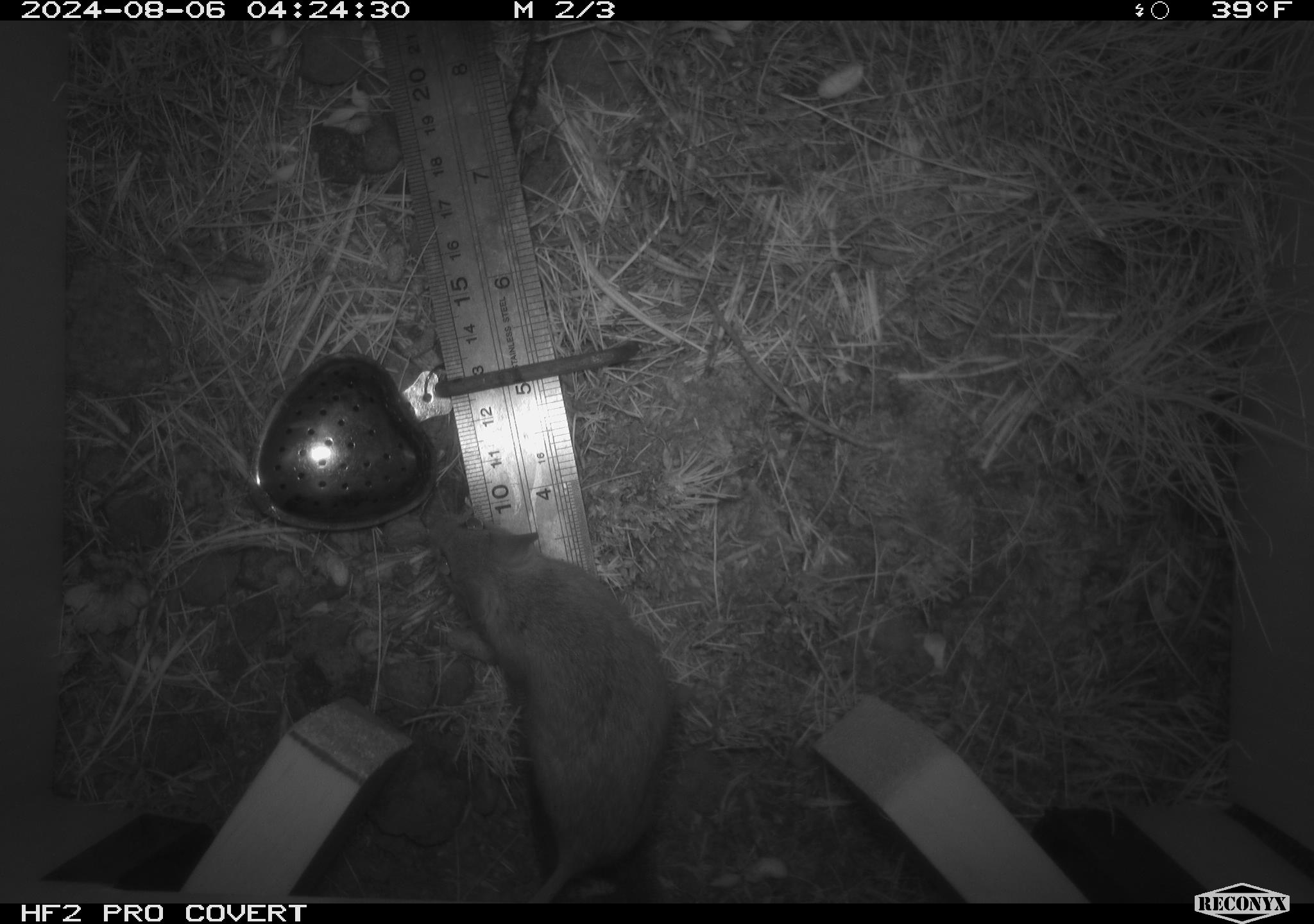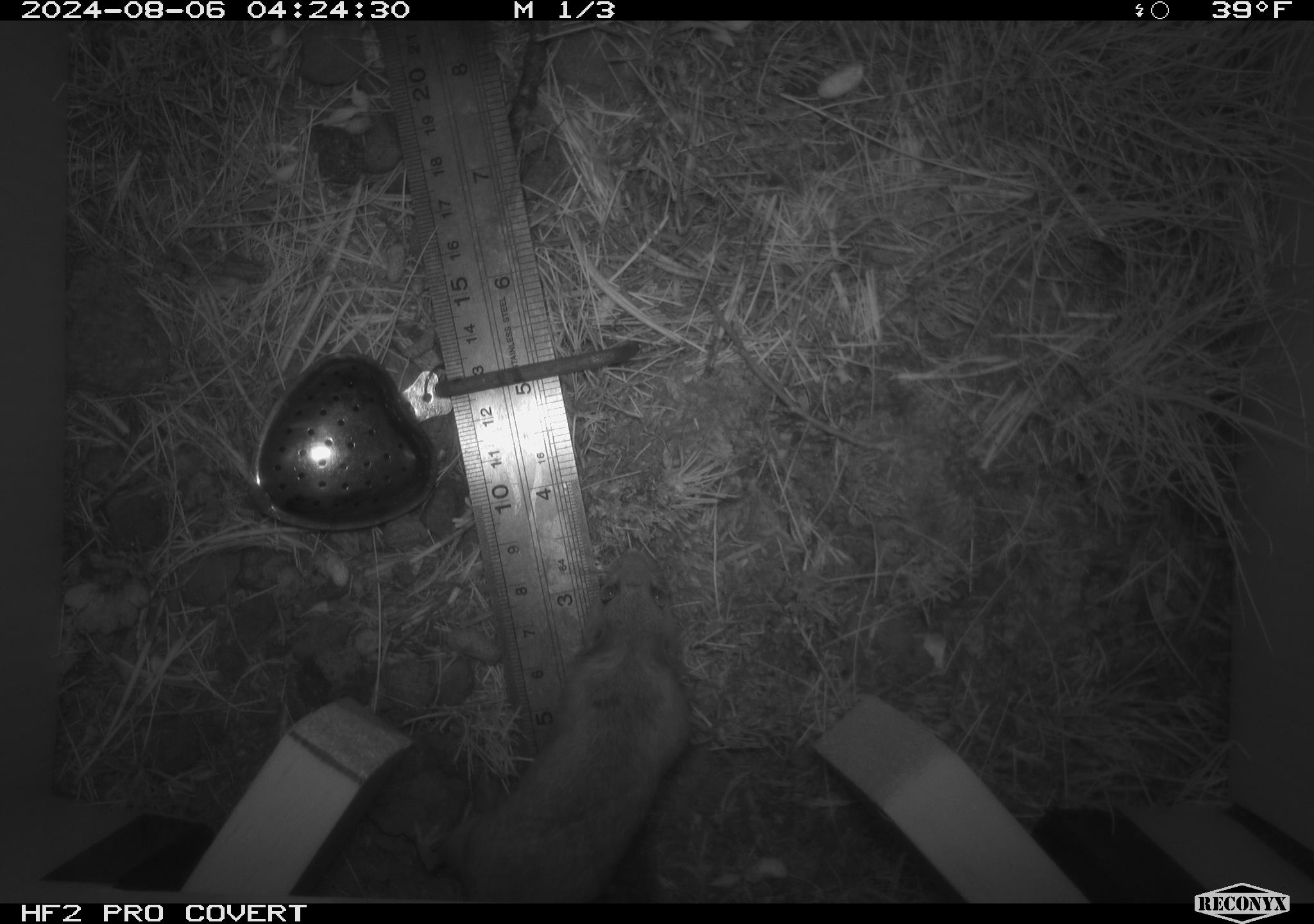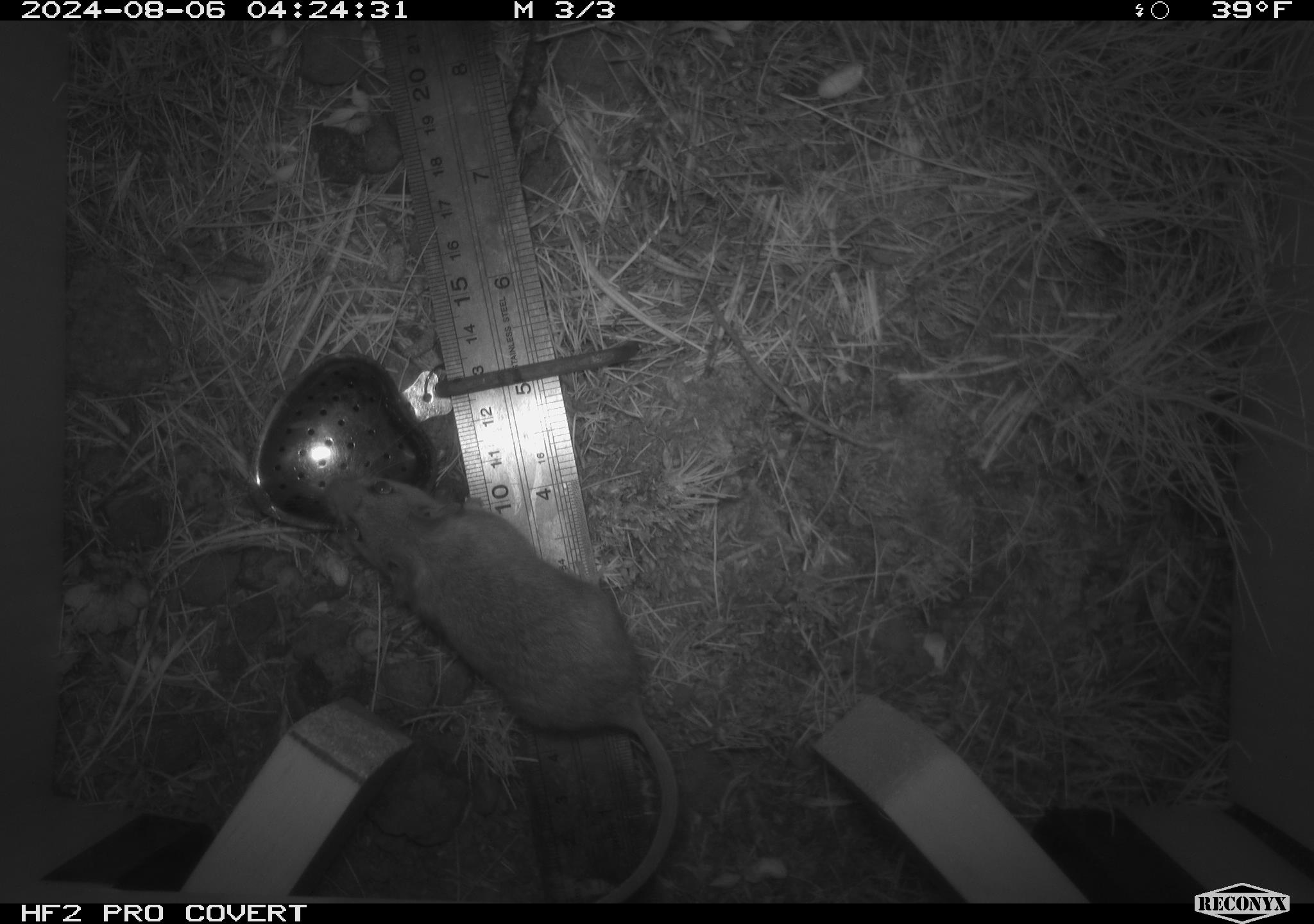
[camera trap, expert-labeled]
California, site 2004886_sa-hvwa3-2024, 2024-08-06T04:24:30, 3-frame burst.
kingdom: Animalia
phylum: Chordata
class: Mammalia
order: Rodentia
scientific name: Rodentia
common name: mouse species